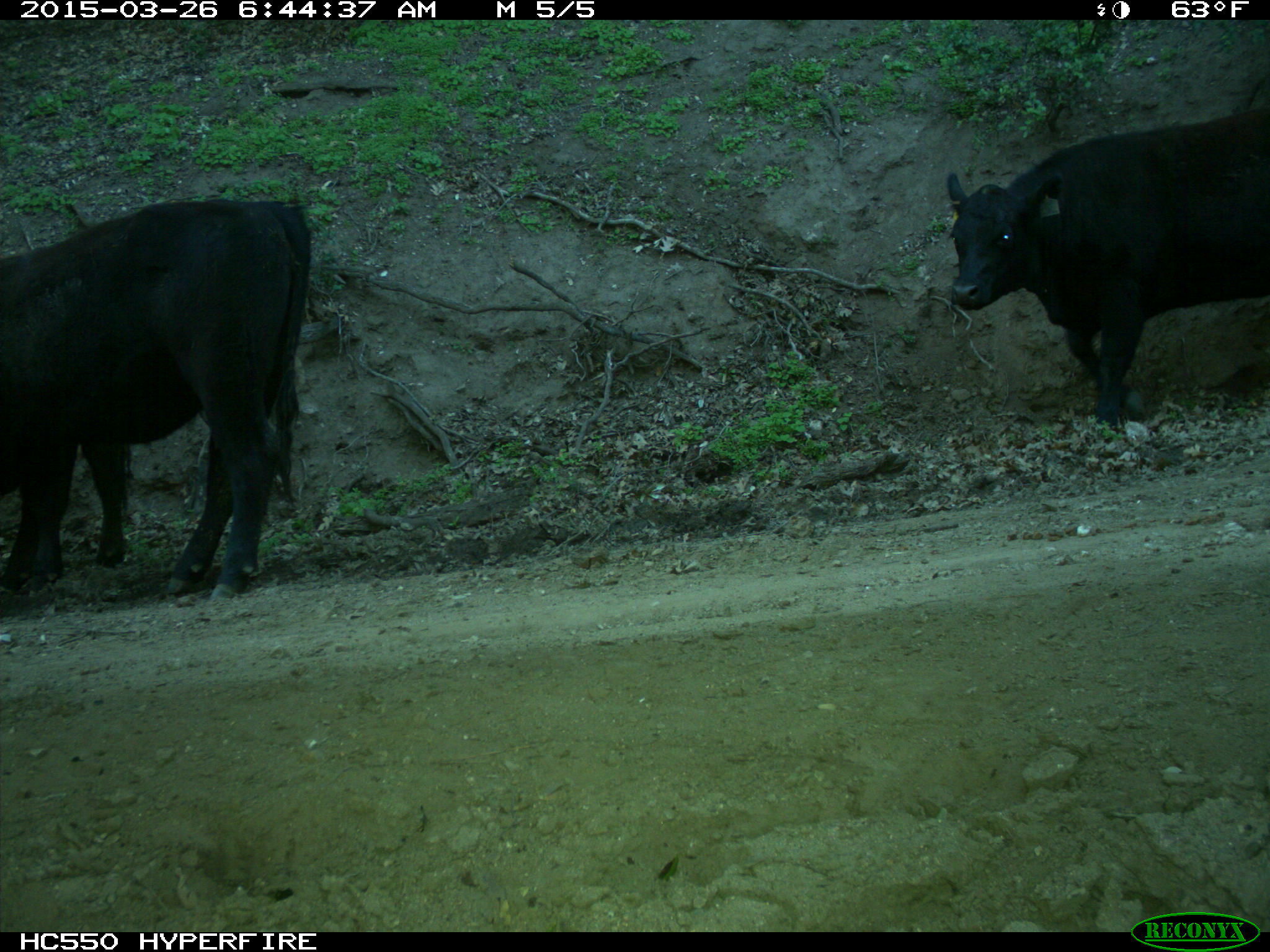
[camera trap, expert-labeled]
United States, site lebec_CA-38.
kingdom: Animalia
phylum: Chordata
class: Mammalia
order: Artiodactyla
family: Bovidae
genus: Bos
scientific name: Bos taurus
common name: domestic cow